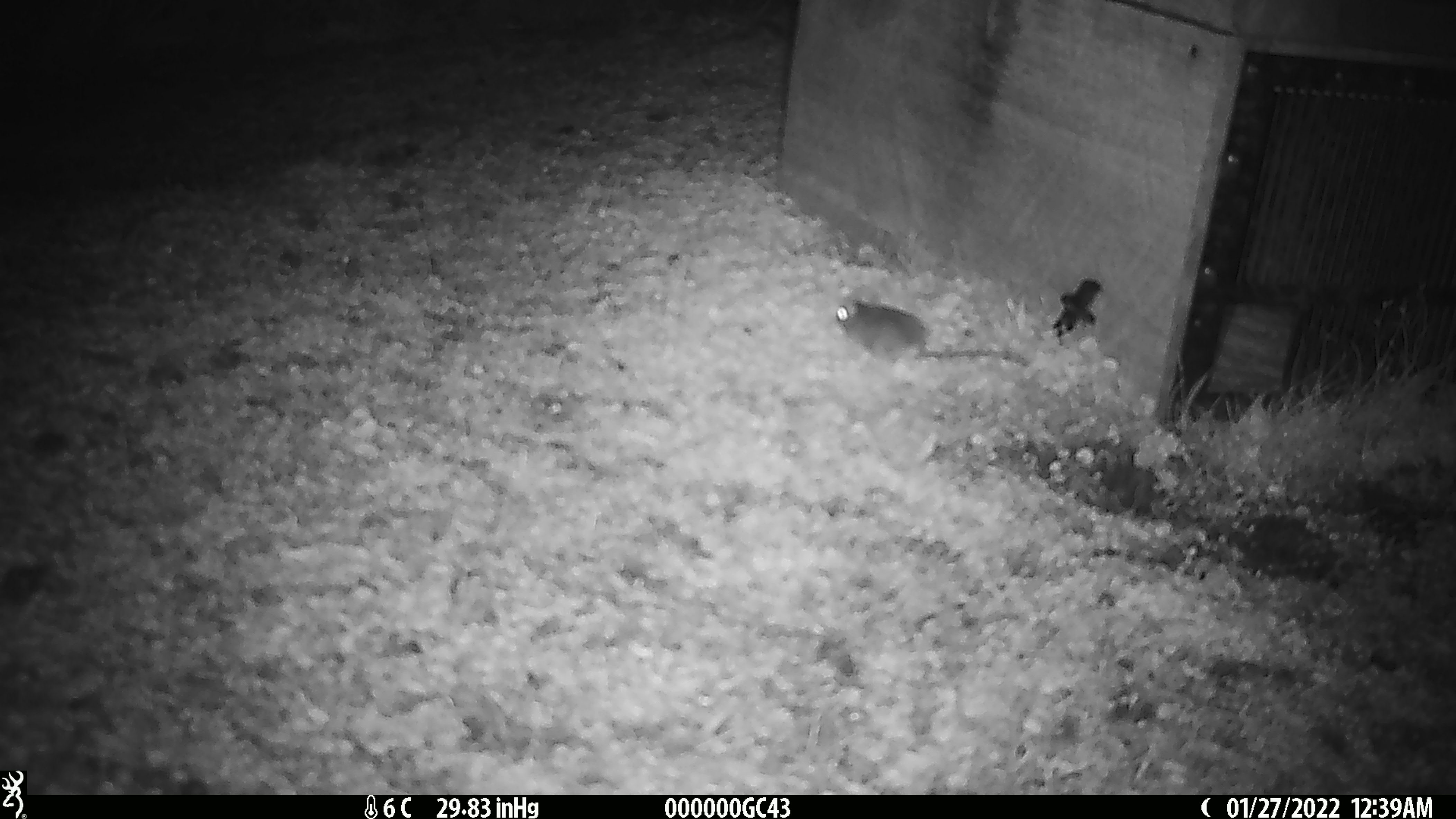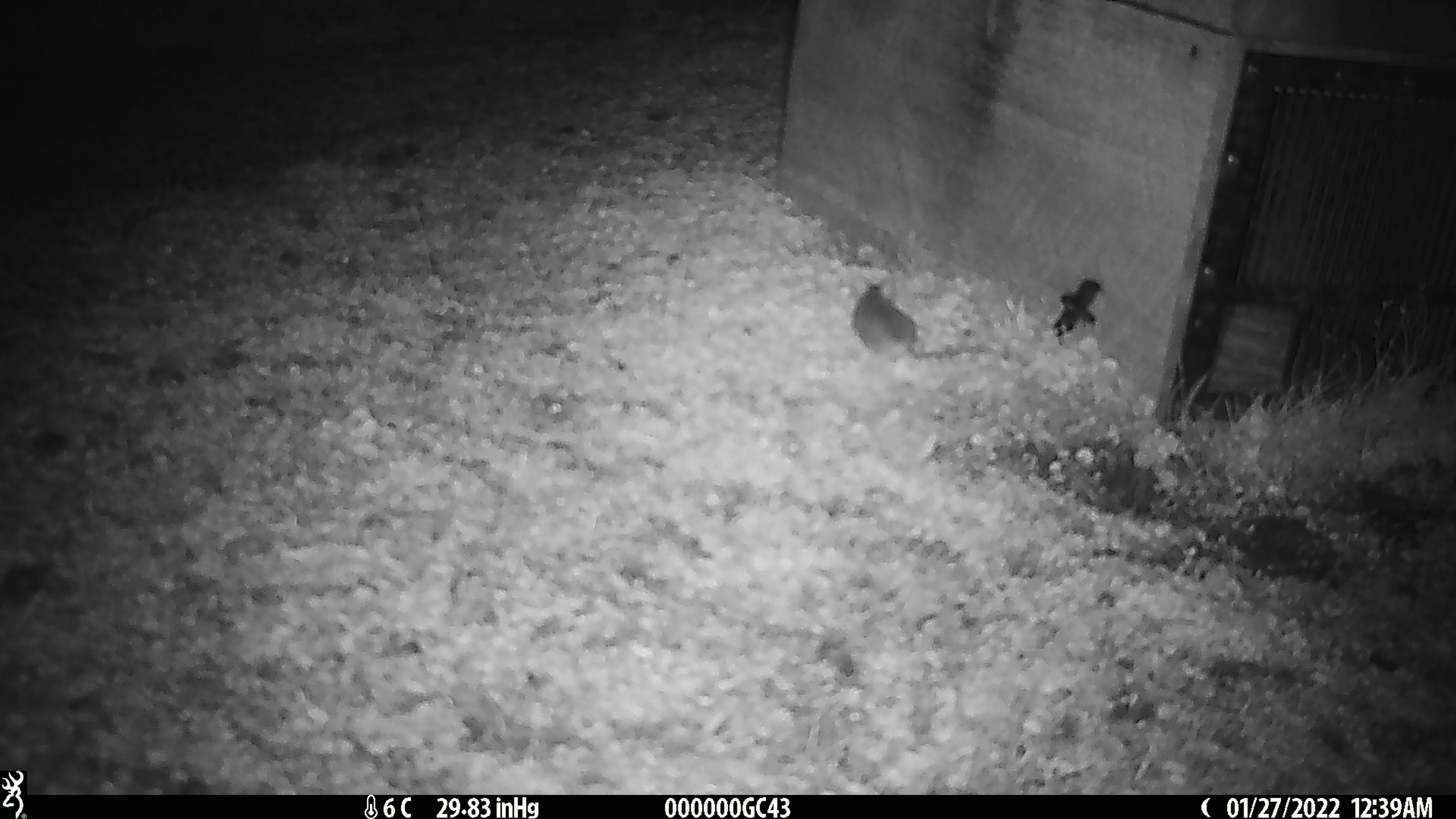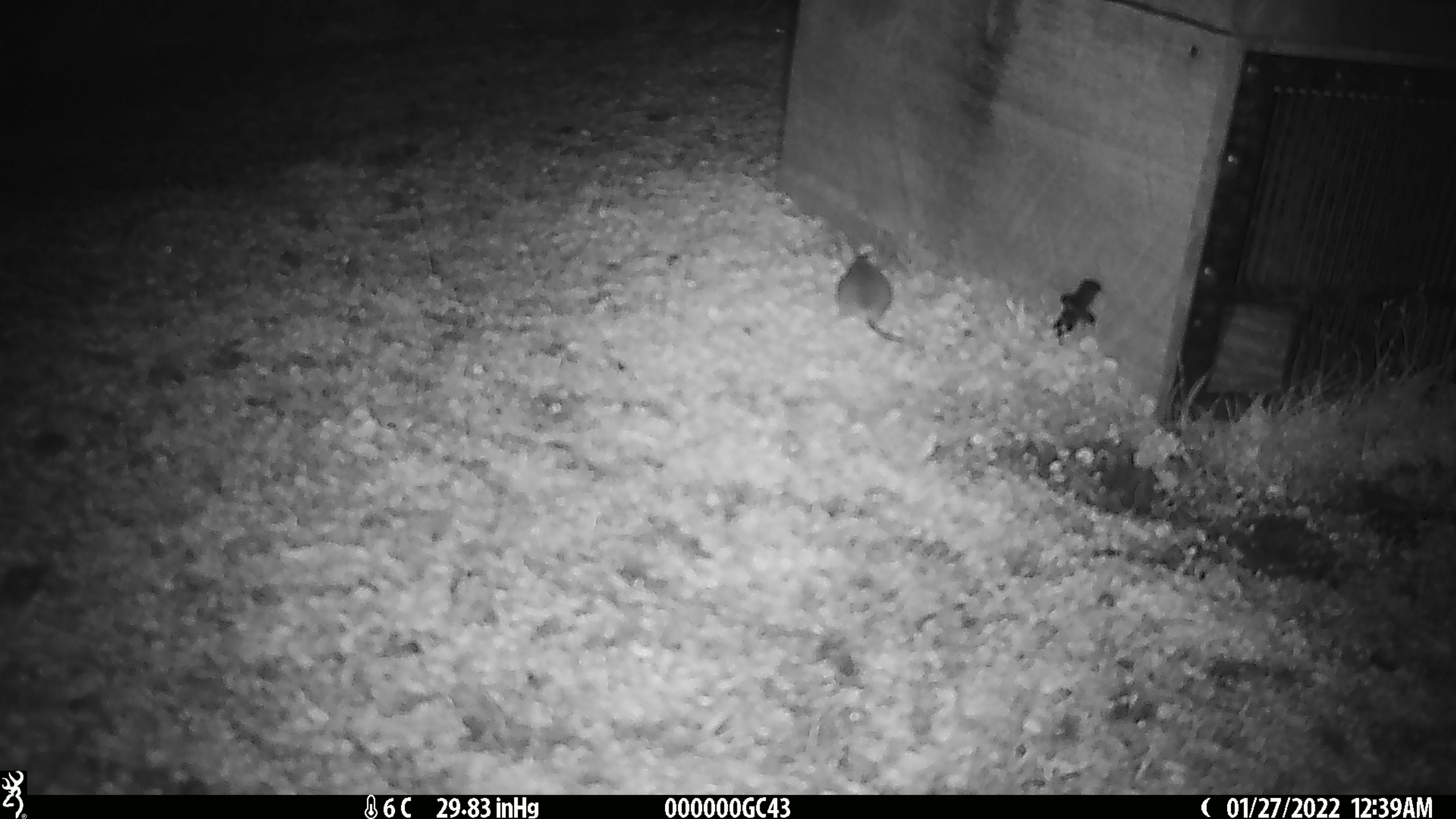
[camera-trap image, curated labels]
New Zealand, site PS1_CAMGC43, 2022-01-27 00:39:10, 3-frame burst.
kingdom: Animalia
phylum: Chordata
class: Mammalia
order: Rodentia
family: Muridae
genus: Mus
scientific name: Mus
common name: mouse